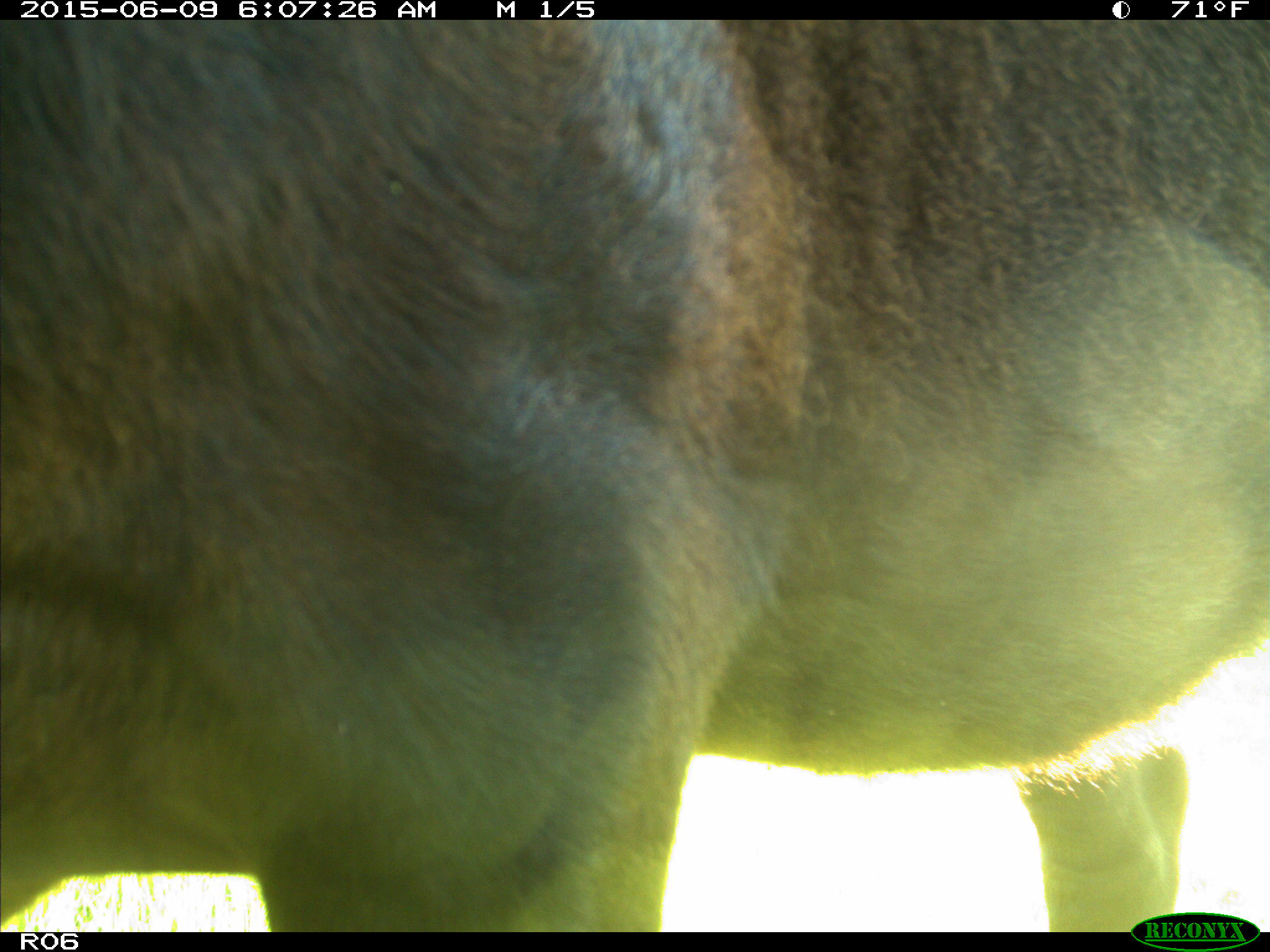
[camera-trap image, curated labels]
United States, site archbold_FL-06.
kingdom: Animalia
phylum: Chordata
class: Mammalia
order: Artiodactyla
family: Bovidae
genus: Bos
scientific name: Bos taurus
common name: domestic cow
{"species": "Bos taurus (domestic cow)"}